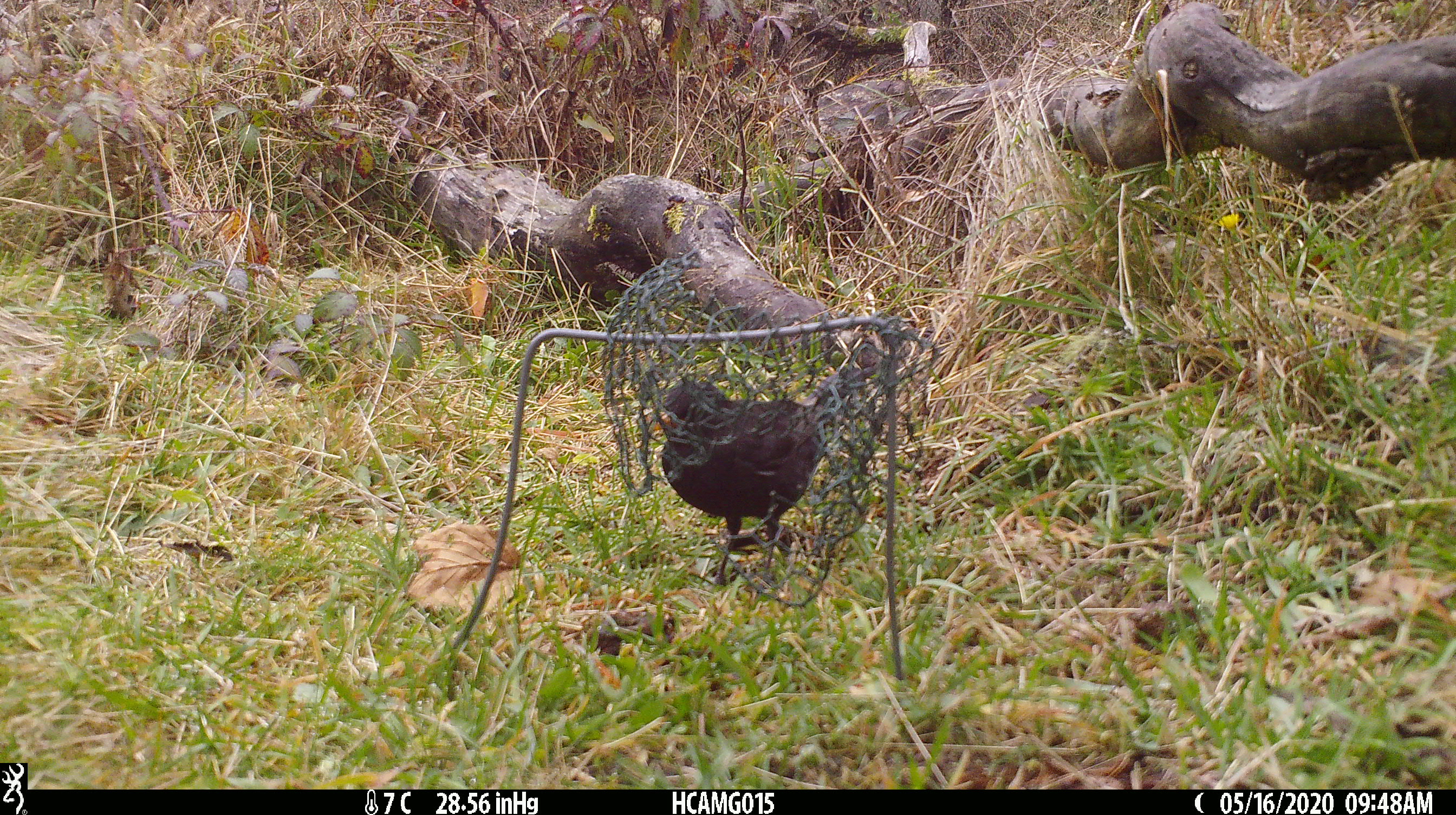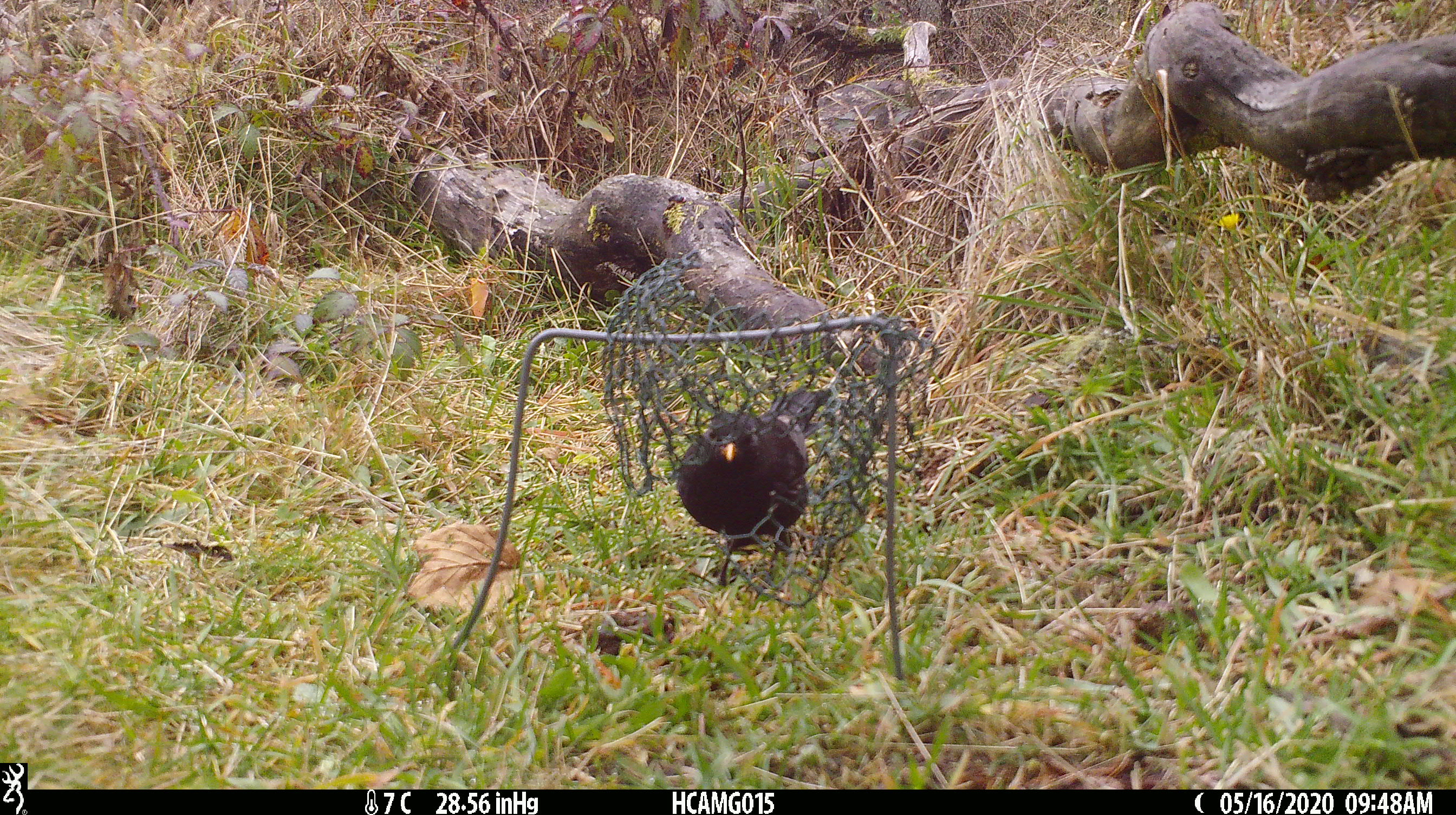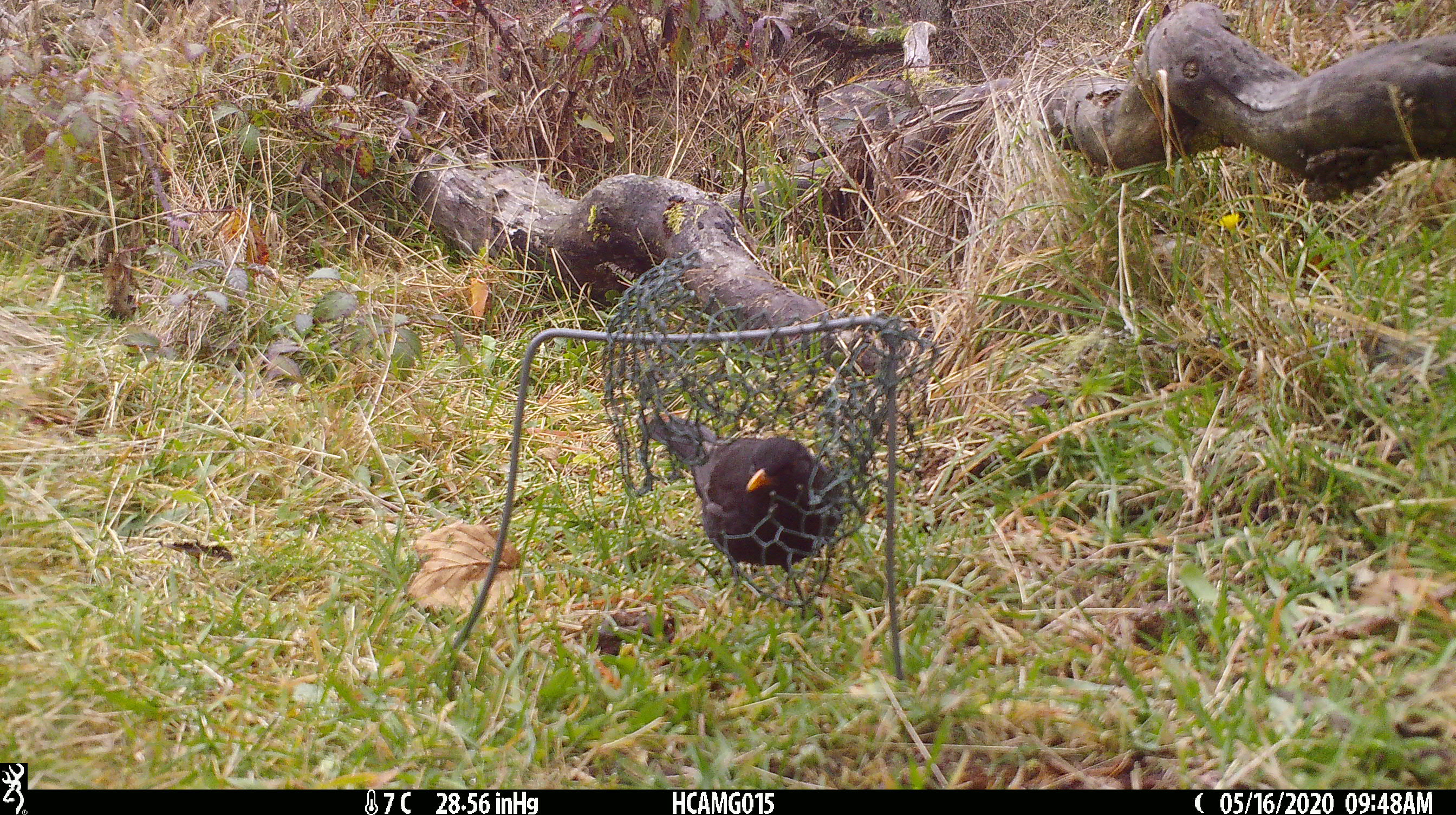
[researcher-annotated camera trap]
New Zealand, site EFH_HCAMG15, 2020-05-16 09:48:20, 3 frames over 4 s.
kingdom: Animalia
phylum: Chordata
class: Aves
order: Passeriformes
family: Turdidae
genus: Turdus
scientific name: Turdus merula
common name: eurasian blackbird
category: blackbird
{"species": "blackbird (eurasian blackbird) (Turdus merula)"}